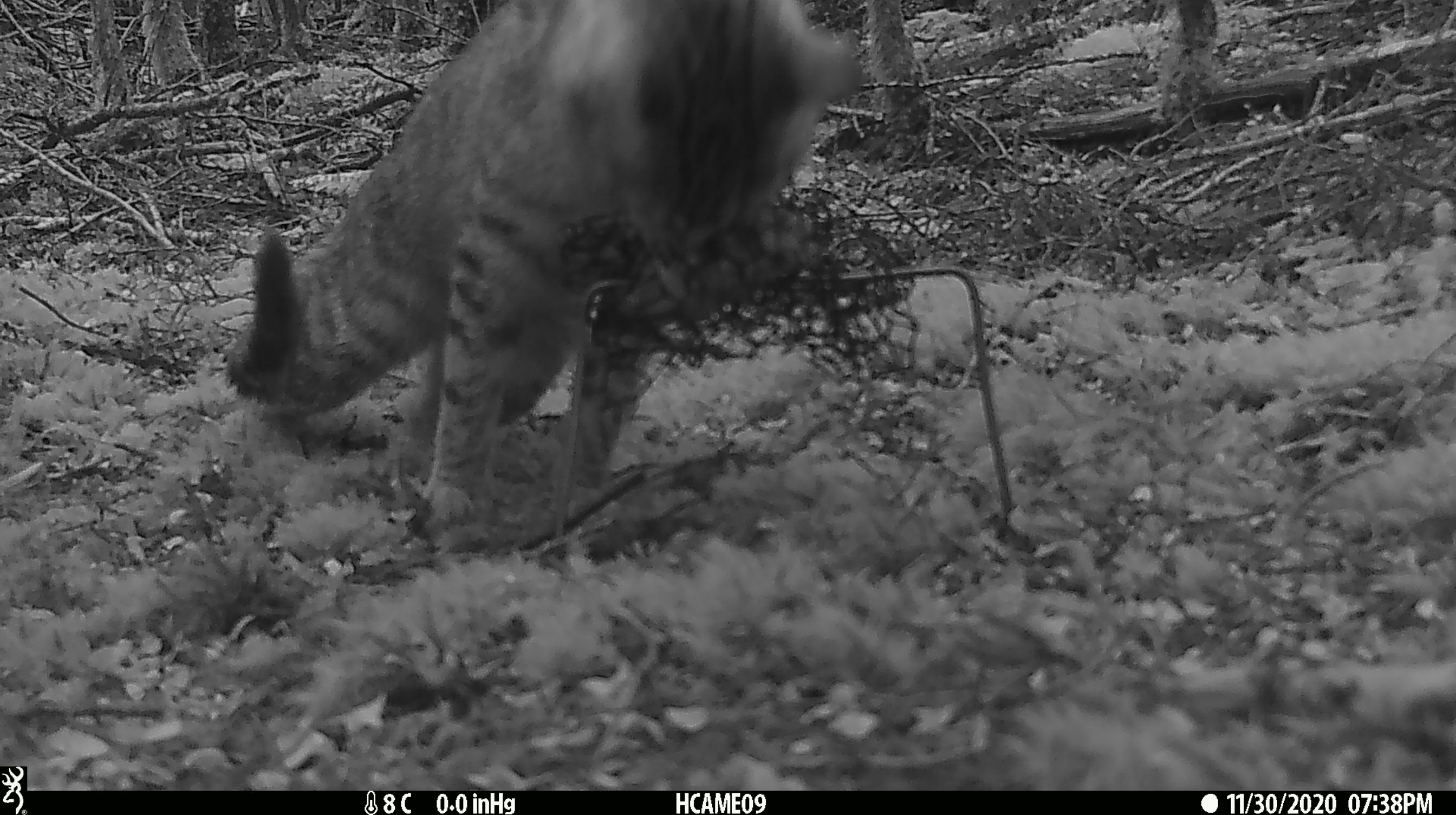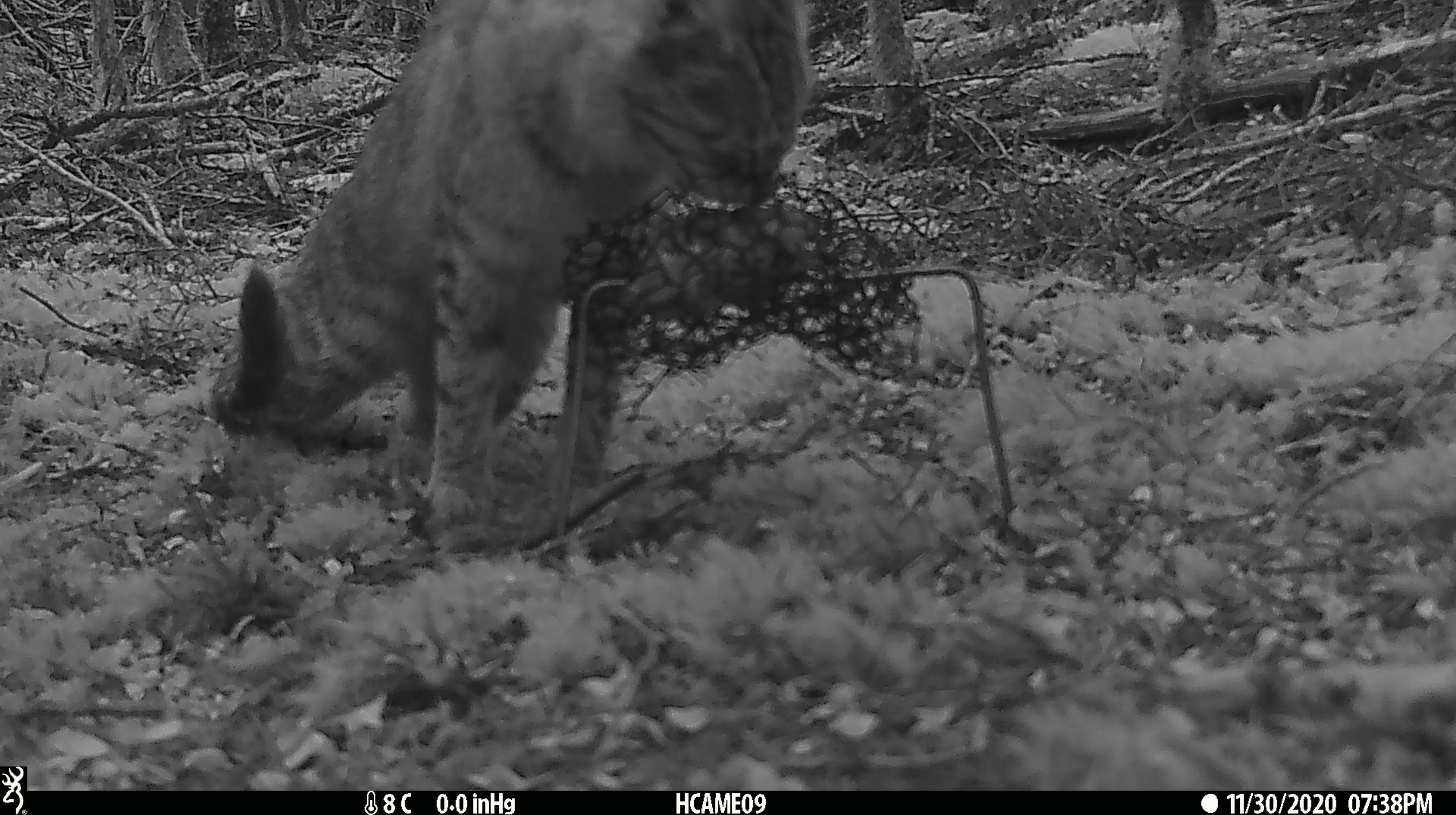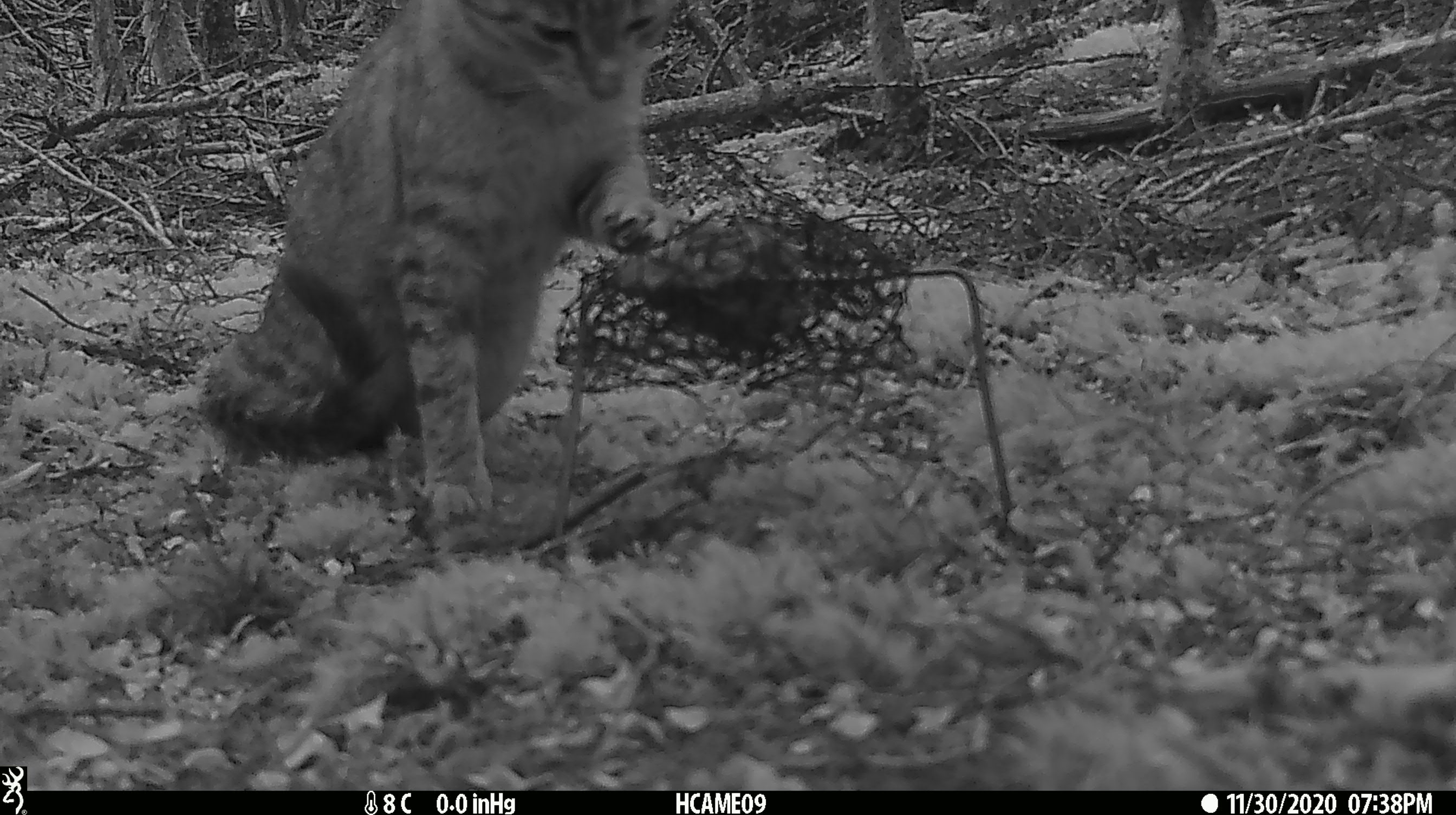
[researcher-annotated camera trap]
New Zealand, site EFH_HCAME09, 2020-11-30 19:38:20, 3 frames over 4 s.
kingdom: Animalia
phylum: Chordata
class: Mammalia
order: Carnivora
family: Felidae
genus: Felis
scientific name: Felis catus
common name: domestic cat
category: cat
Cat (domestic cat) (Felis catus).